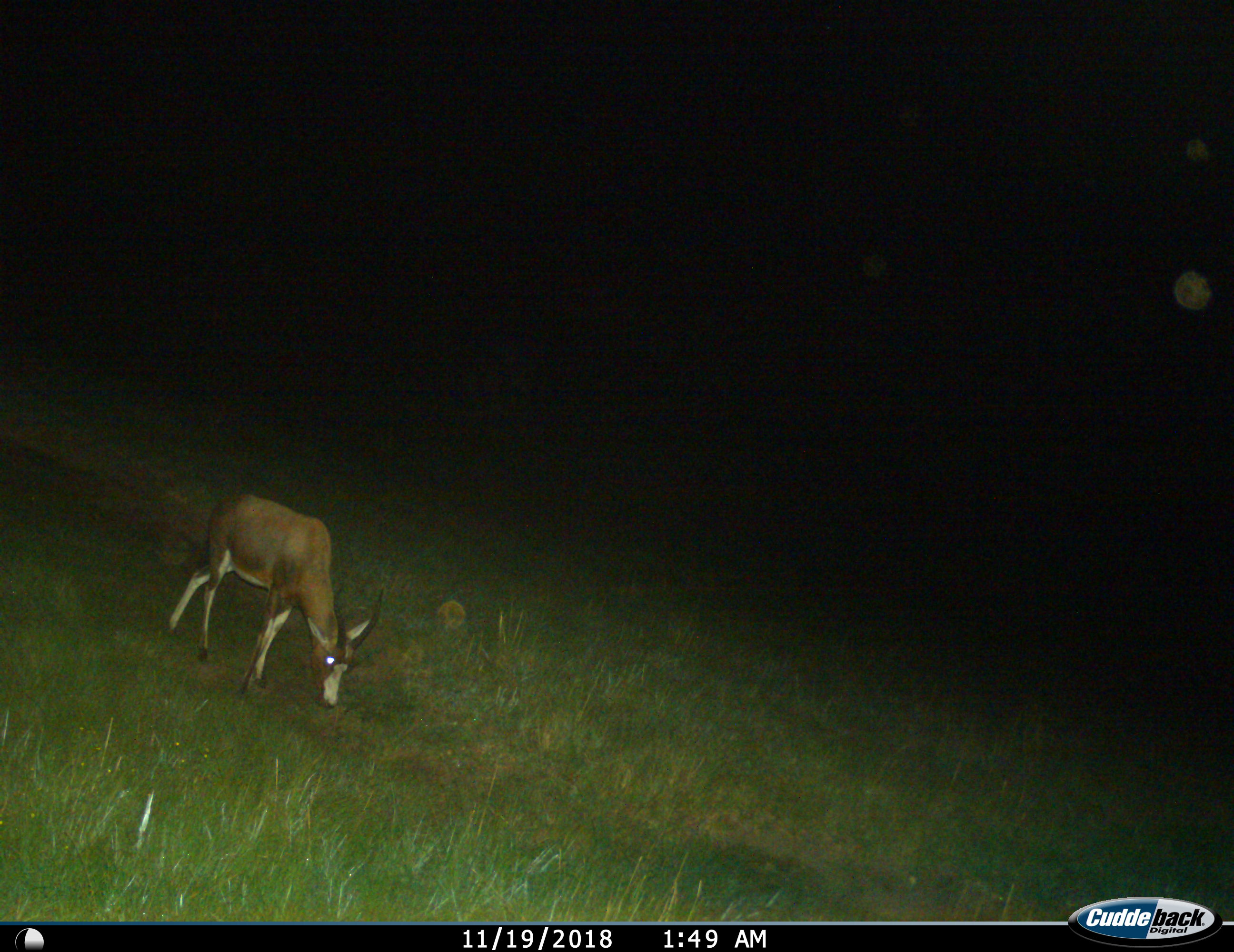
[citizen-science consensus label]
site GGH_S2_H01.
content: unidentified animal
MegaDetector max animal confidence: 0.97